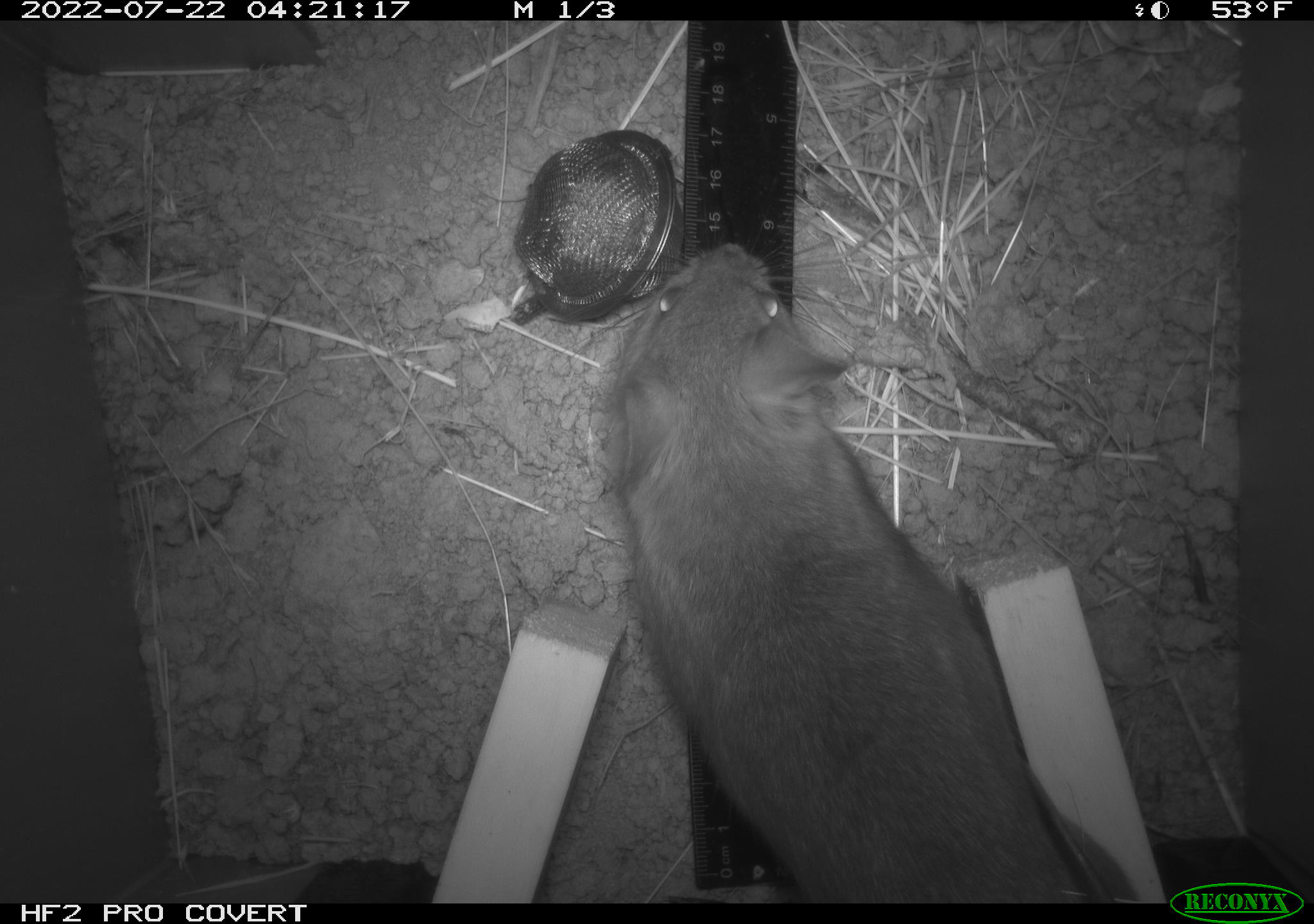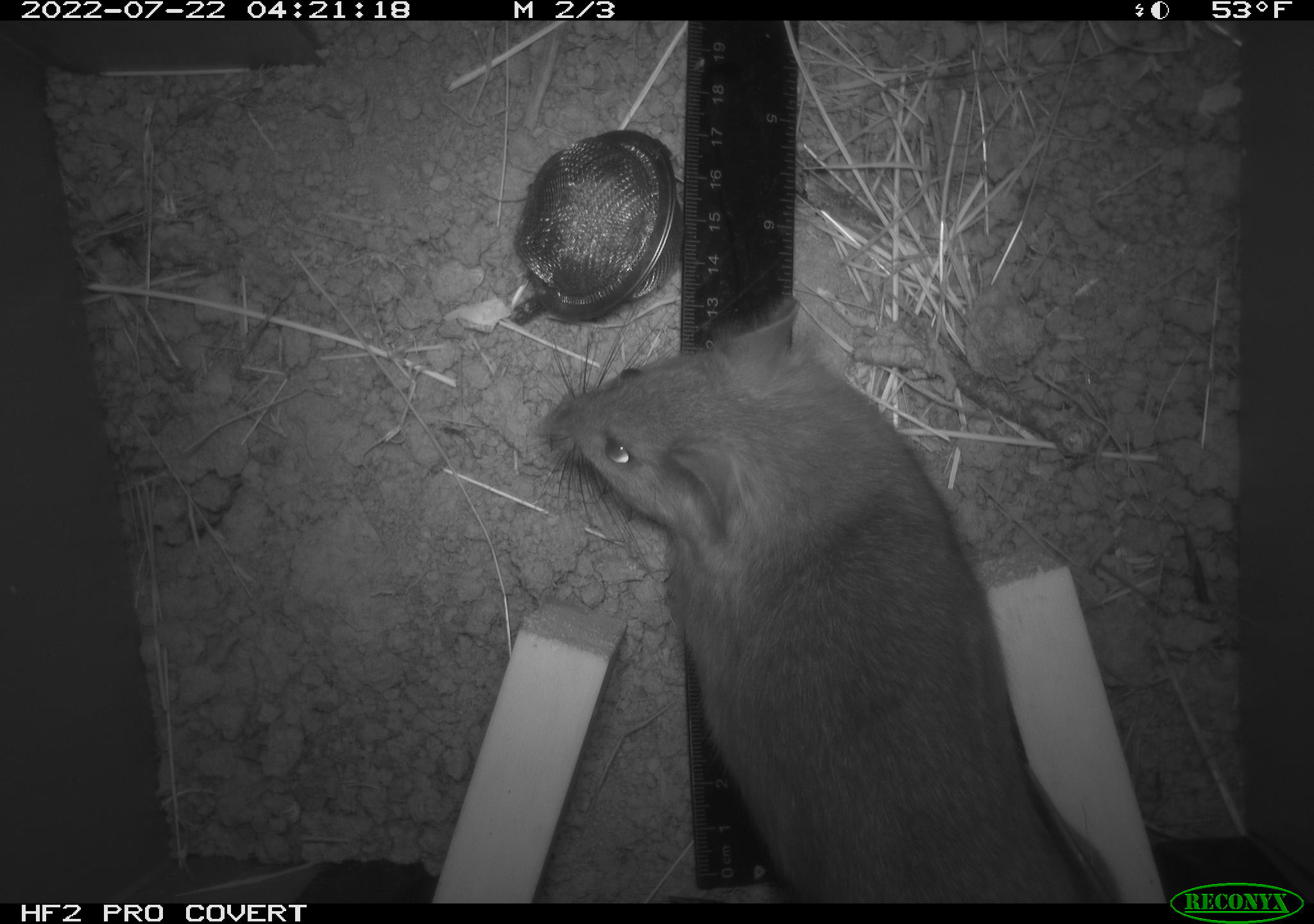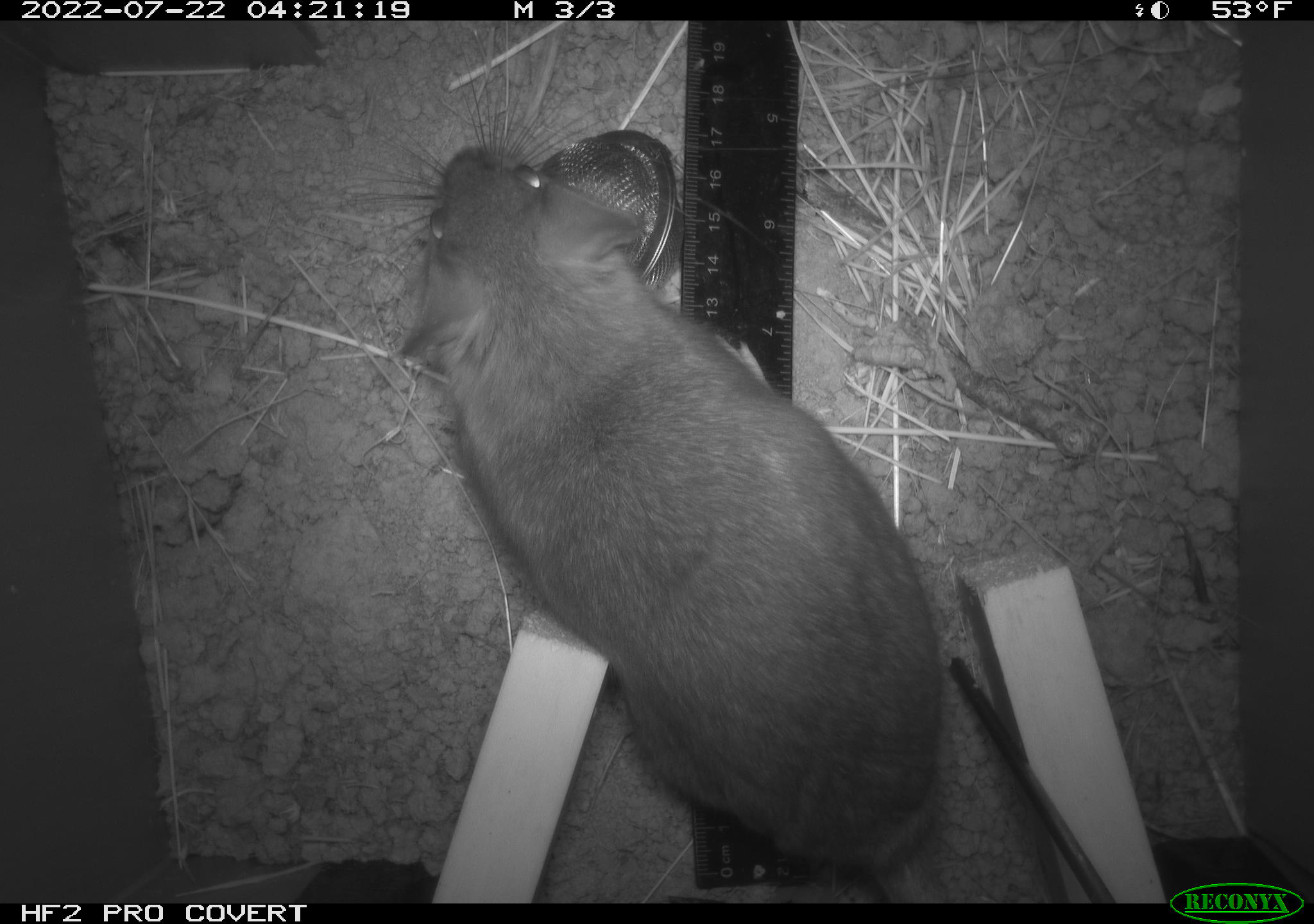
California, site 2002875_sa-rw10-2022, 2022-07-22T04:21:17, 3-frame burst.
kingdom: Animalia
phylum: Chordata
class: Mammalia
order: Rodentia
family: Cricetidae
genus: Neotoma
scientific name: Neotoma fuscipes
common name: dusky-footed woodrat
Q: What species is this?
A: Dusky-footed woodrat (Neotoma fuscipes).